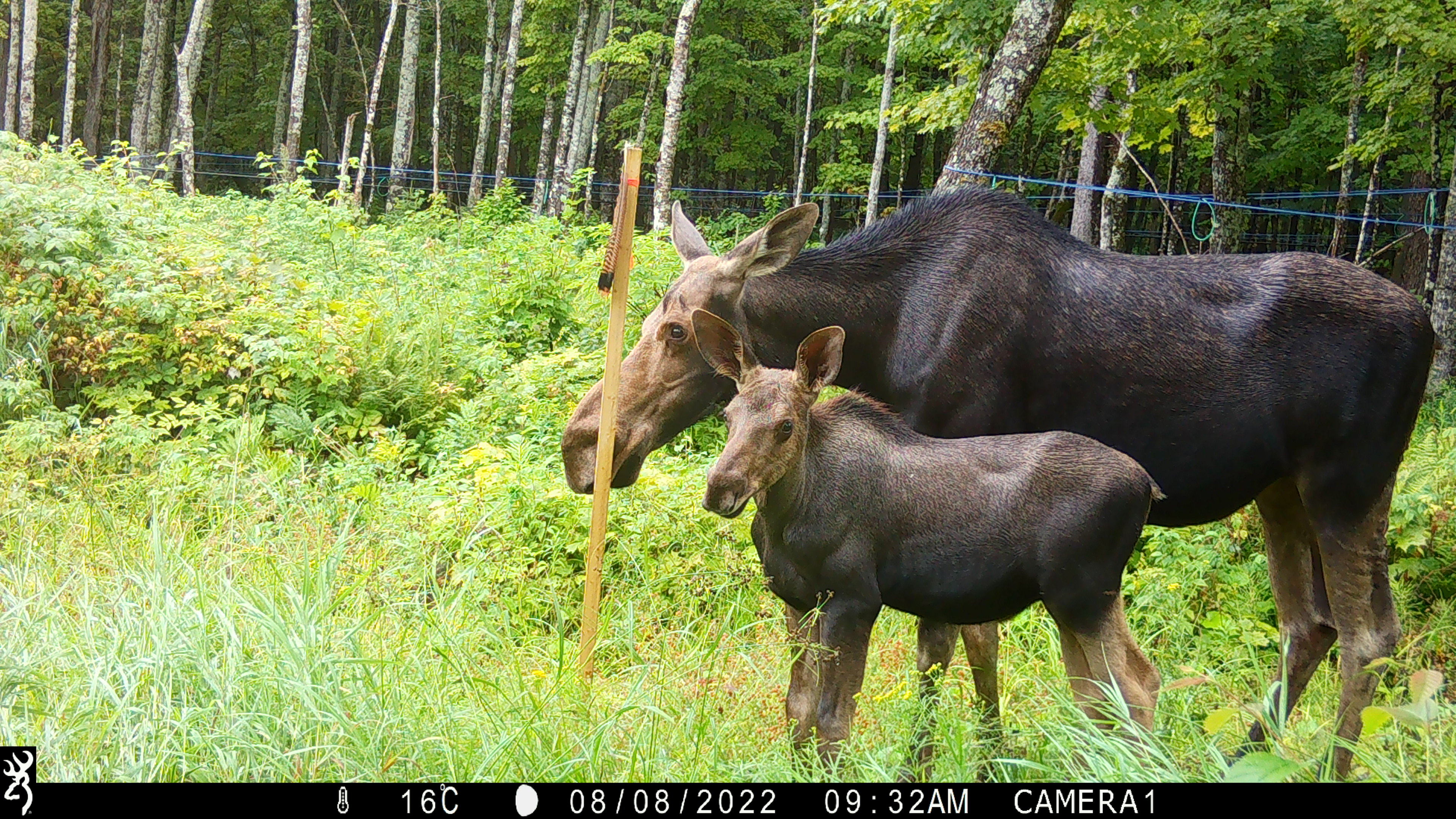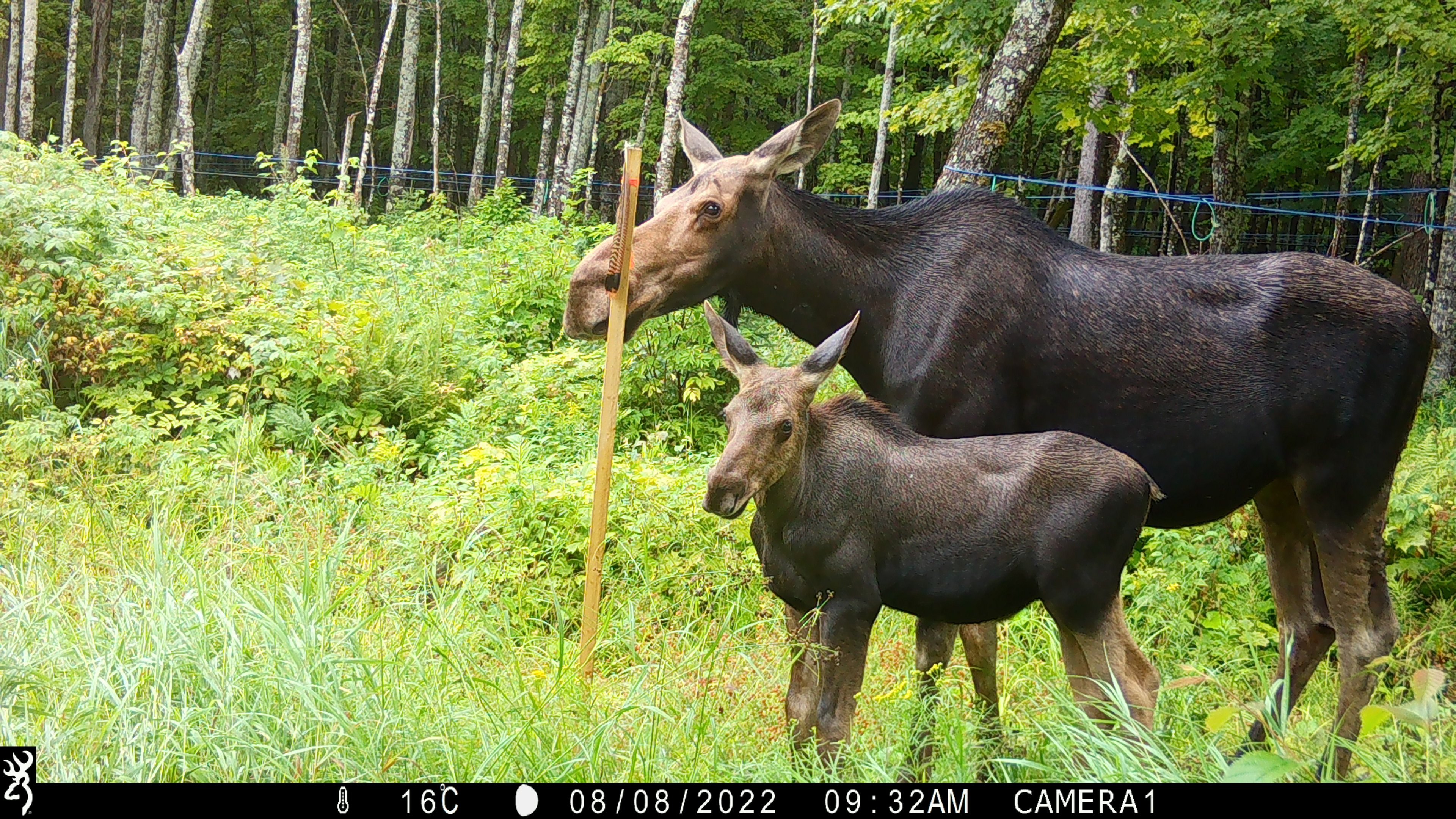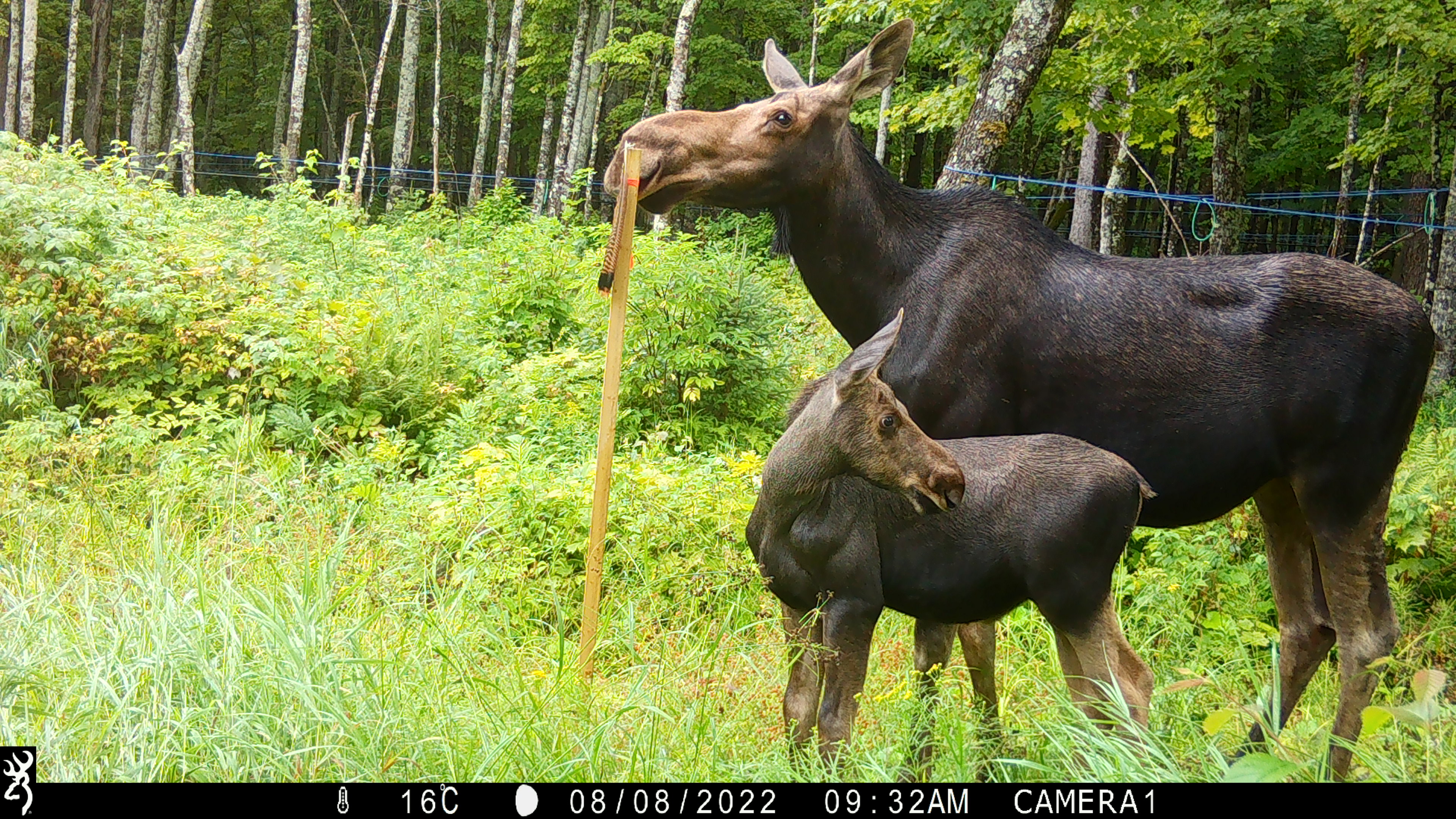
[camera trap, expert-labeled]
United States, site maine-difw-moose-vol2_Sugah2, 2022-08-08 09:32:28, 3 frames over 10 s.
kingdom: Animalia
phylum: Chordata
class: Mammalia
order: Artiodactyla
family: Cervidae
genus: Alces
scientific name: Alces alces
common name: moose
Moose (Alces alces).